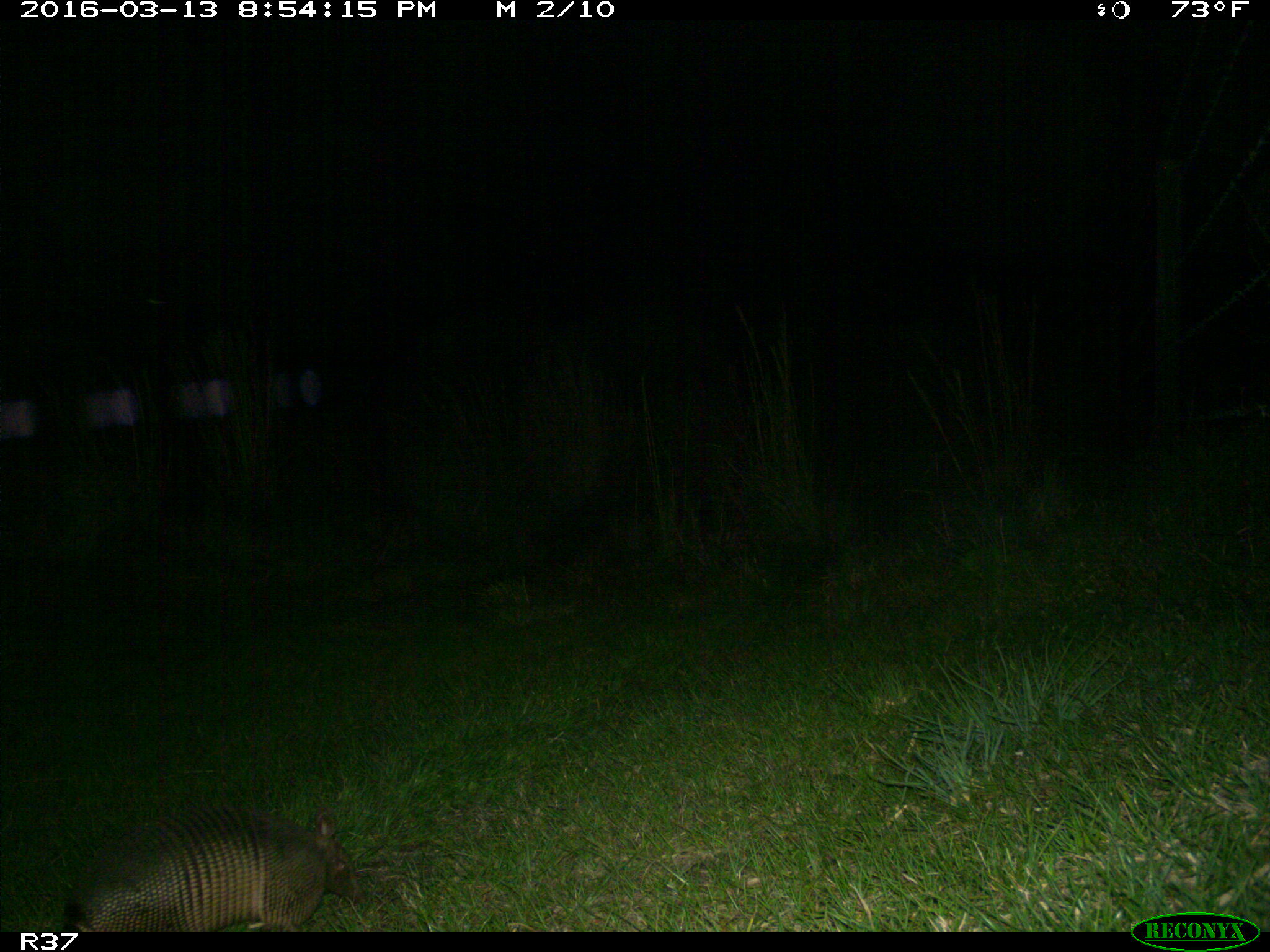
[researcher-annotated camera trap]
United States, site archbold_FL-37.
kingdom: Animalia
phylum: Chordata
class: Mammalia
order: Cingulata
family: Dasypodidae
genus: Dasypus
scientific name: Dasypus novemcinctus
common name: nine-banded armadillo